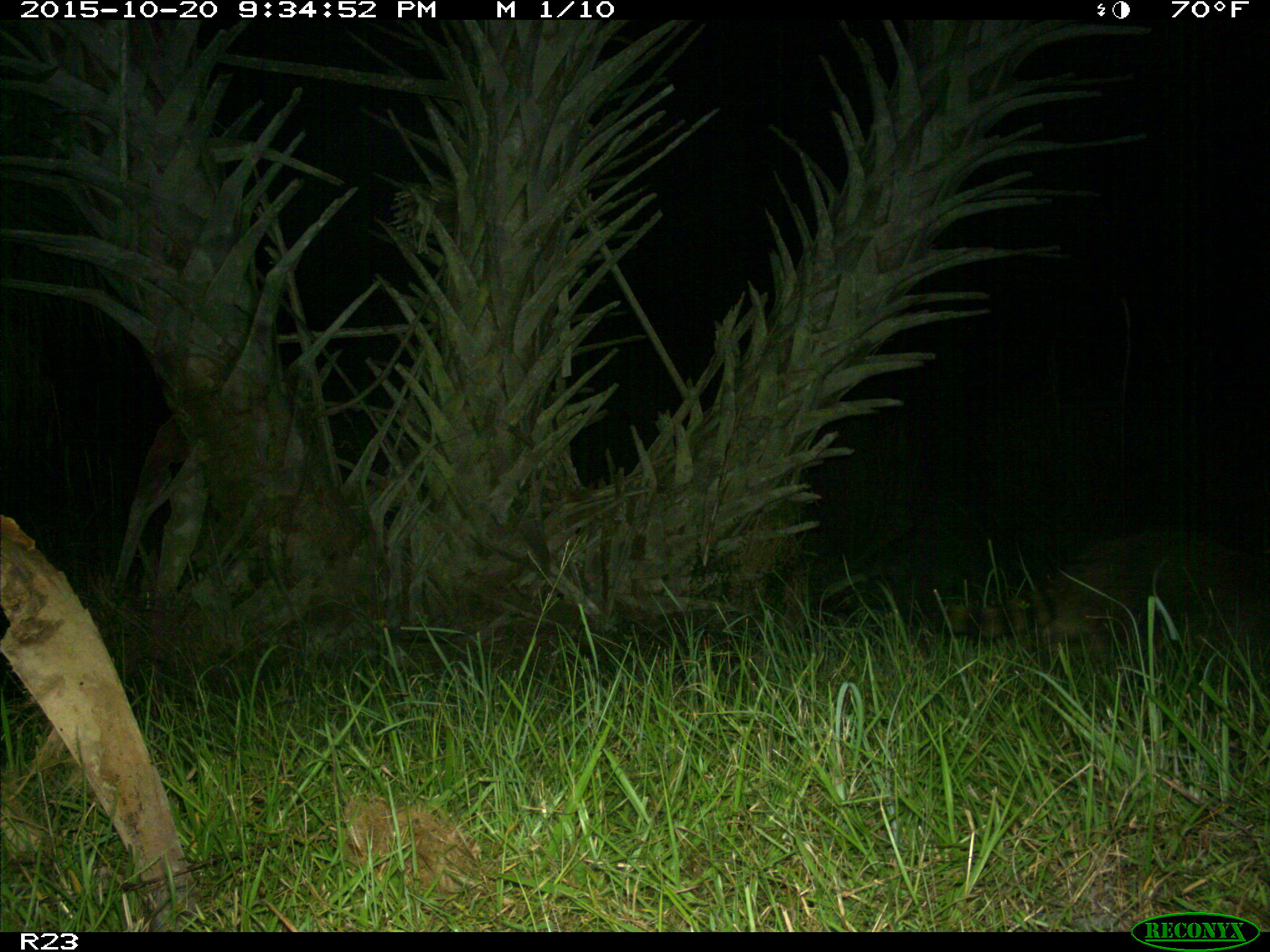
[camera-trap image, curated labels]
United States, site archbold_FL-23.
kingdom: Animalia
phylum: Chordata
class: Mammalia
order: Carnivora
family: Procyonidae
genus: Procyon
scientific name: Procyon lotor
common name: common raccoon